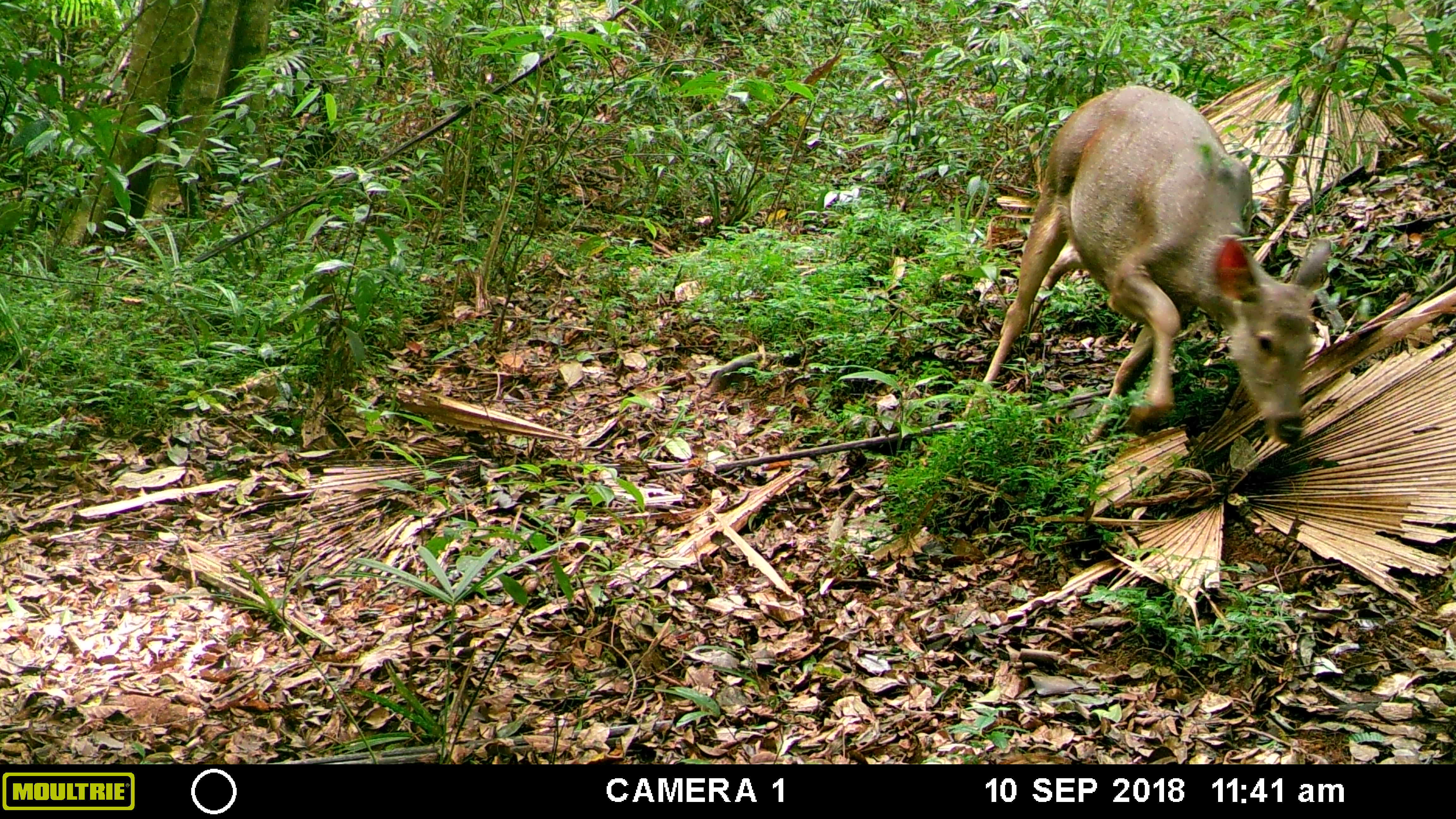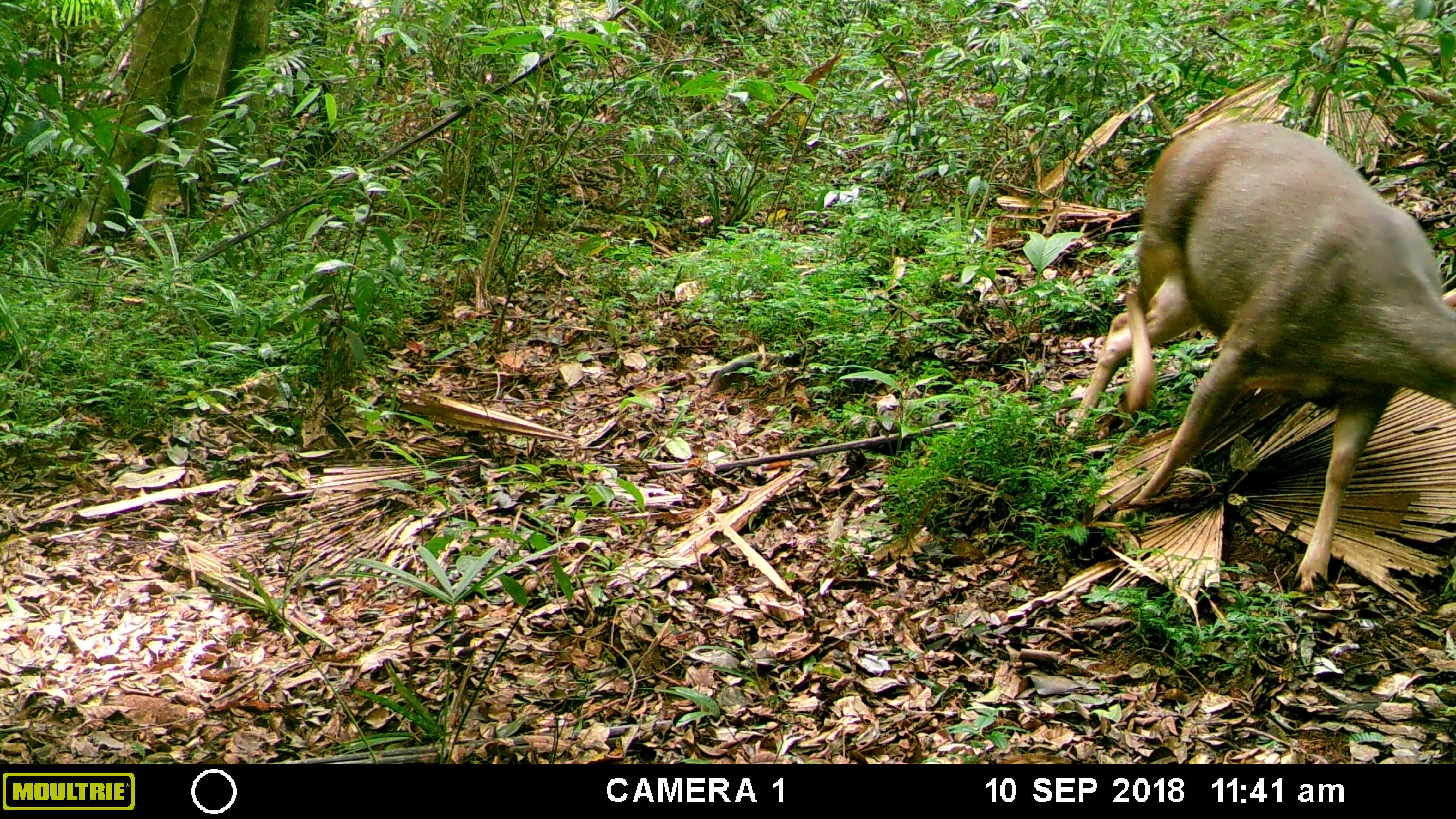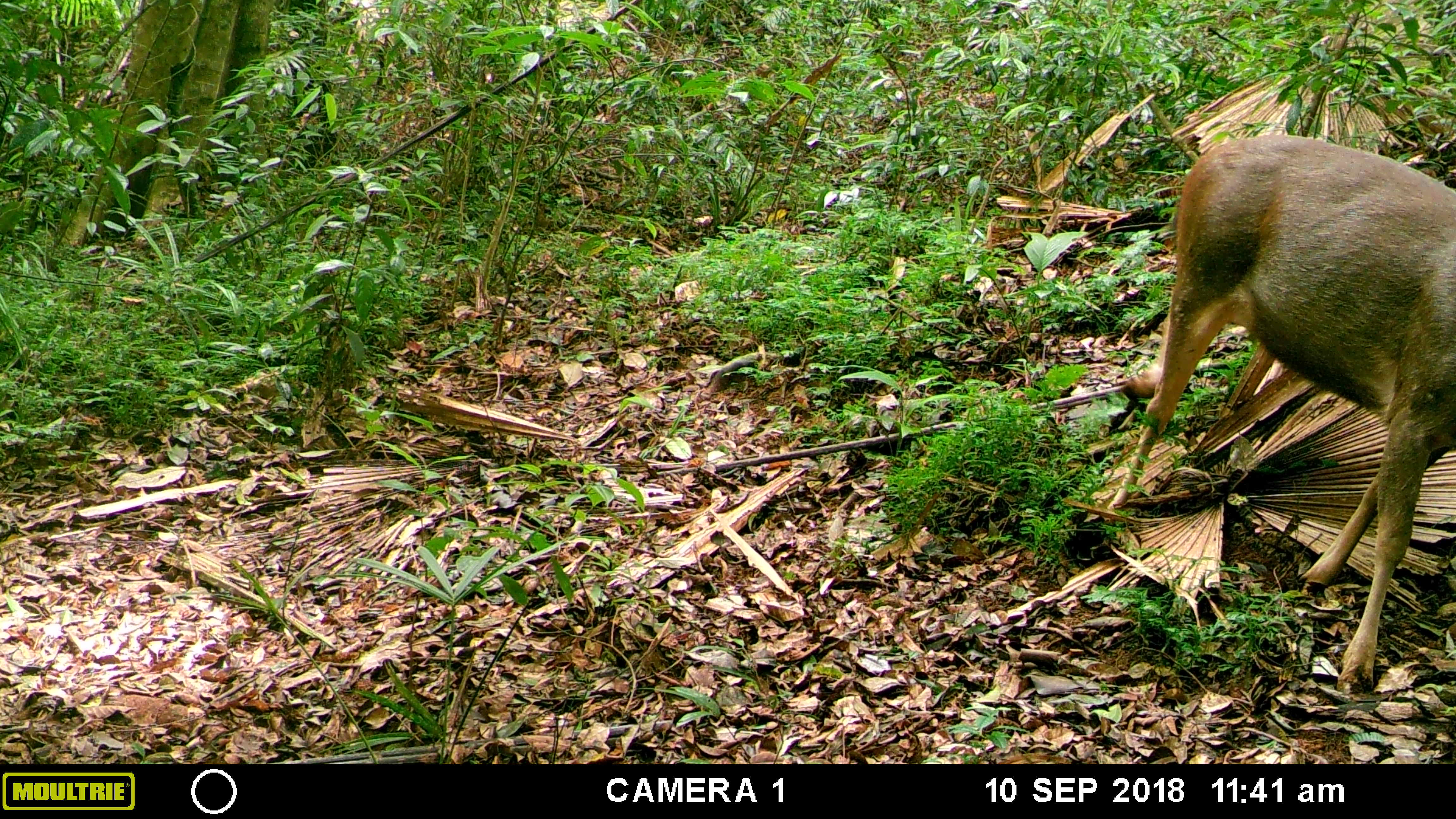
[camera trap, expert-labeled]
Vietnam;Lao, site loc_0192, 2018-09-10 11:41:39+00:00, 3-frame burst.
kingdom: Animalia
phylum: Chordata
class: Mammalia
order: Artiodactyla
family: Cervidae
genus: Rusa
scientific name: Rusa unicolor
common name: sambar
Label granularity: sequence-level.